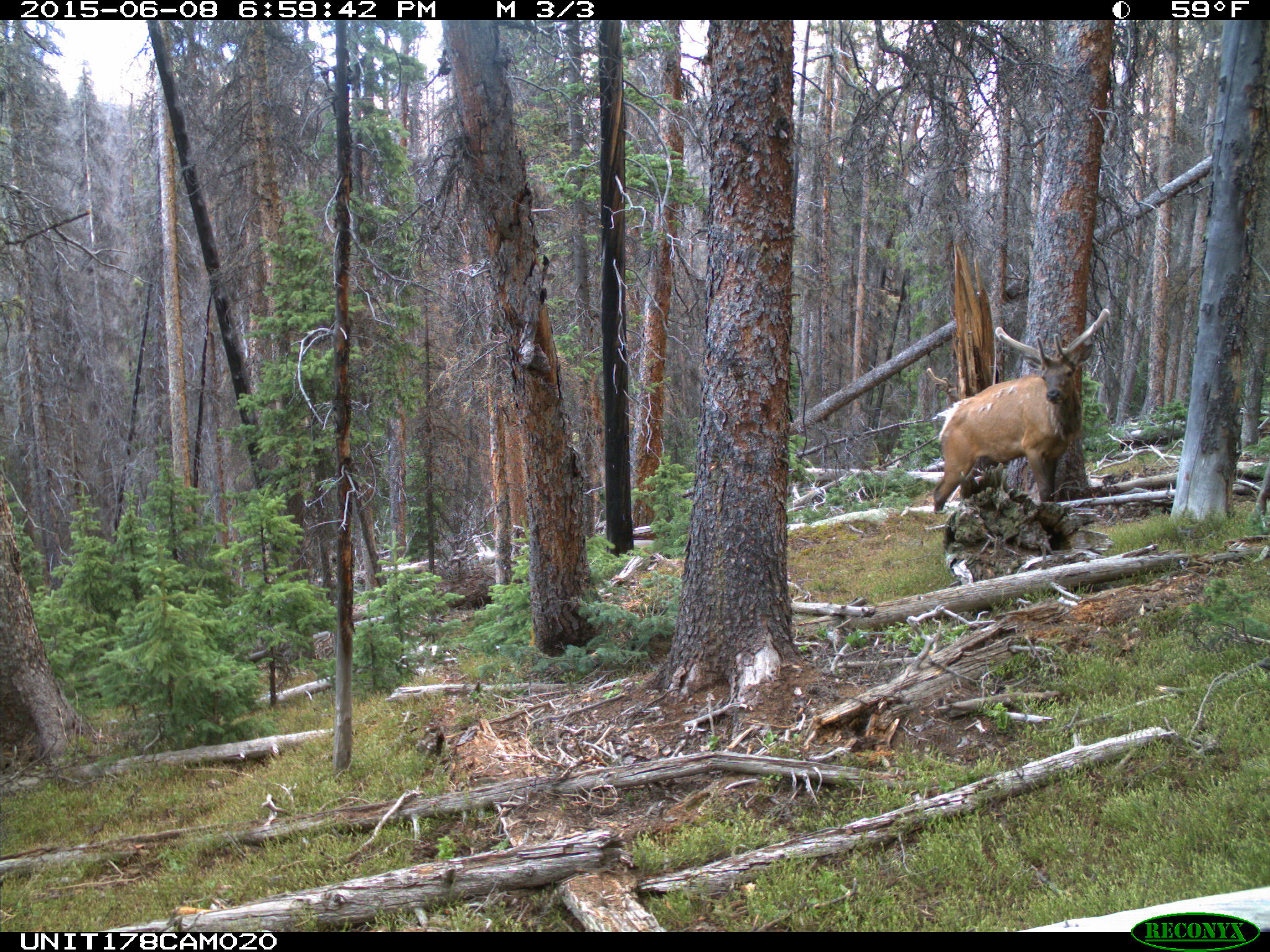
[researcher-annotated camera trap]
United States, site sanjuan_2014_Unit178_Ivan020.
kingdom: Animalia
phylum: Chordata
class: Mammalia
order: Artiodactyla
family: Cervidae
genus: Cervus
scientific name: Cervus elaphus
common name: red deer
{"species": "Cervus elaphus (red deer)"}